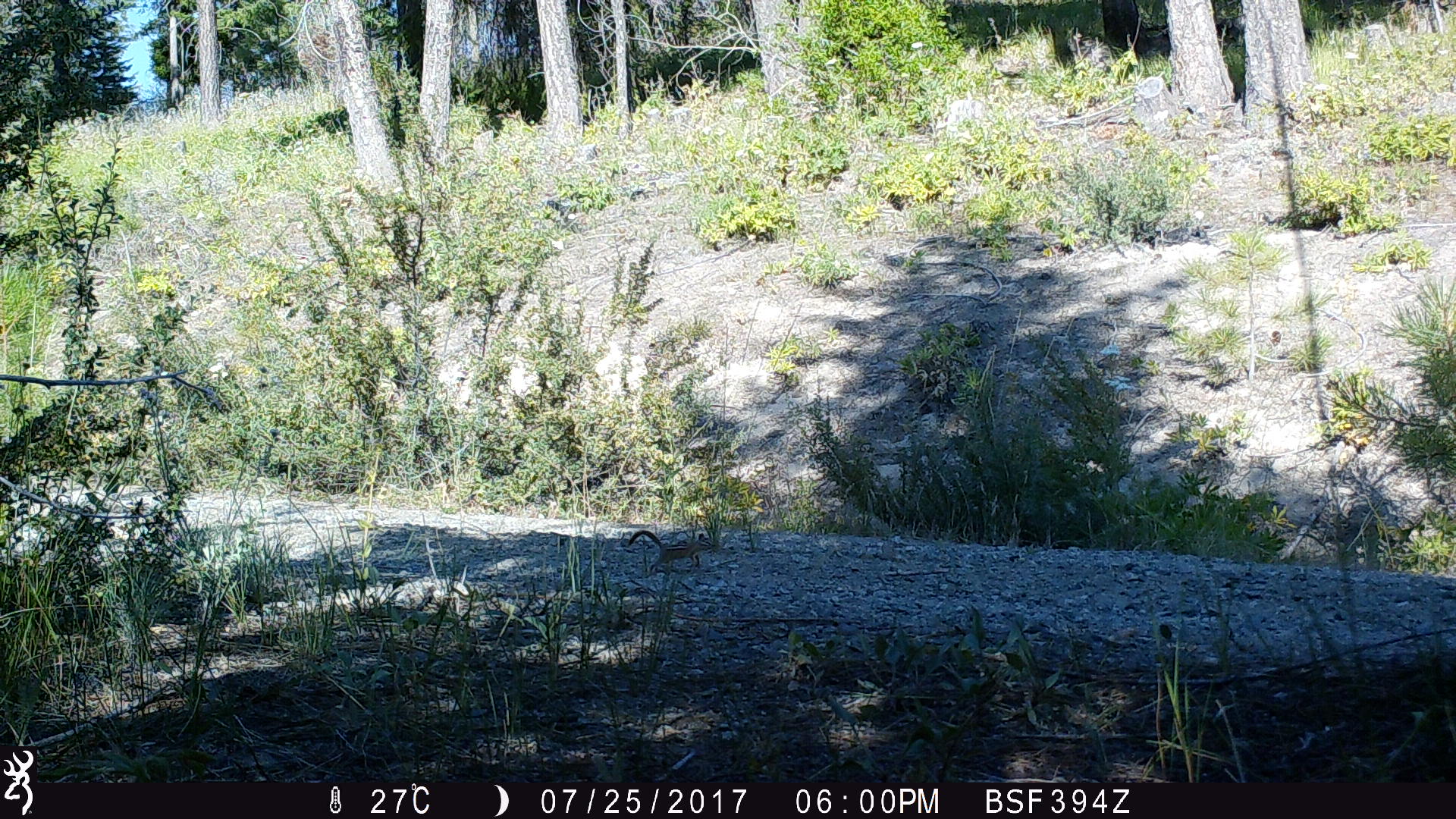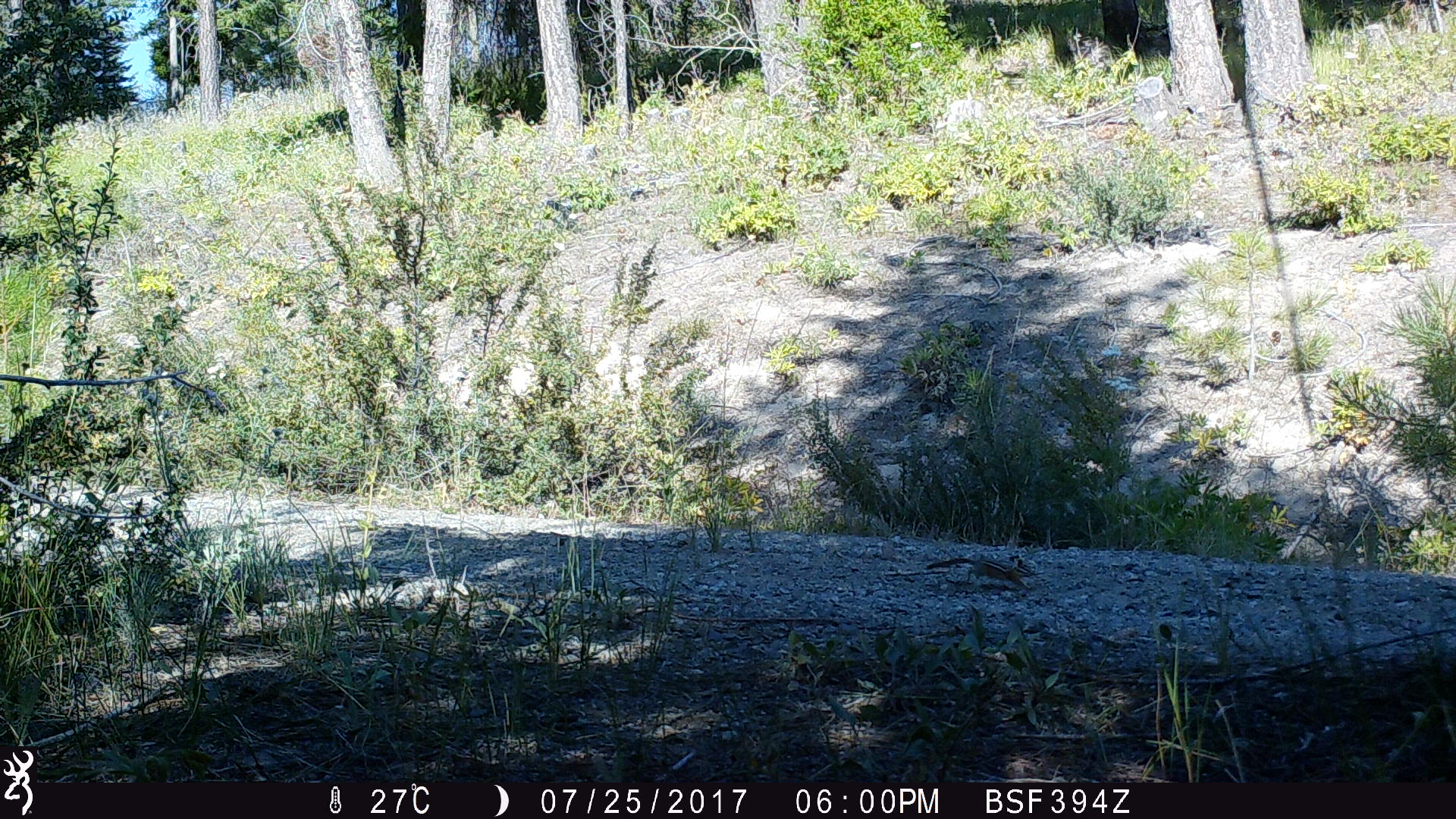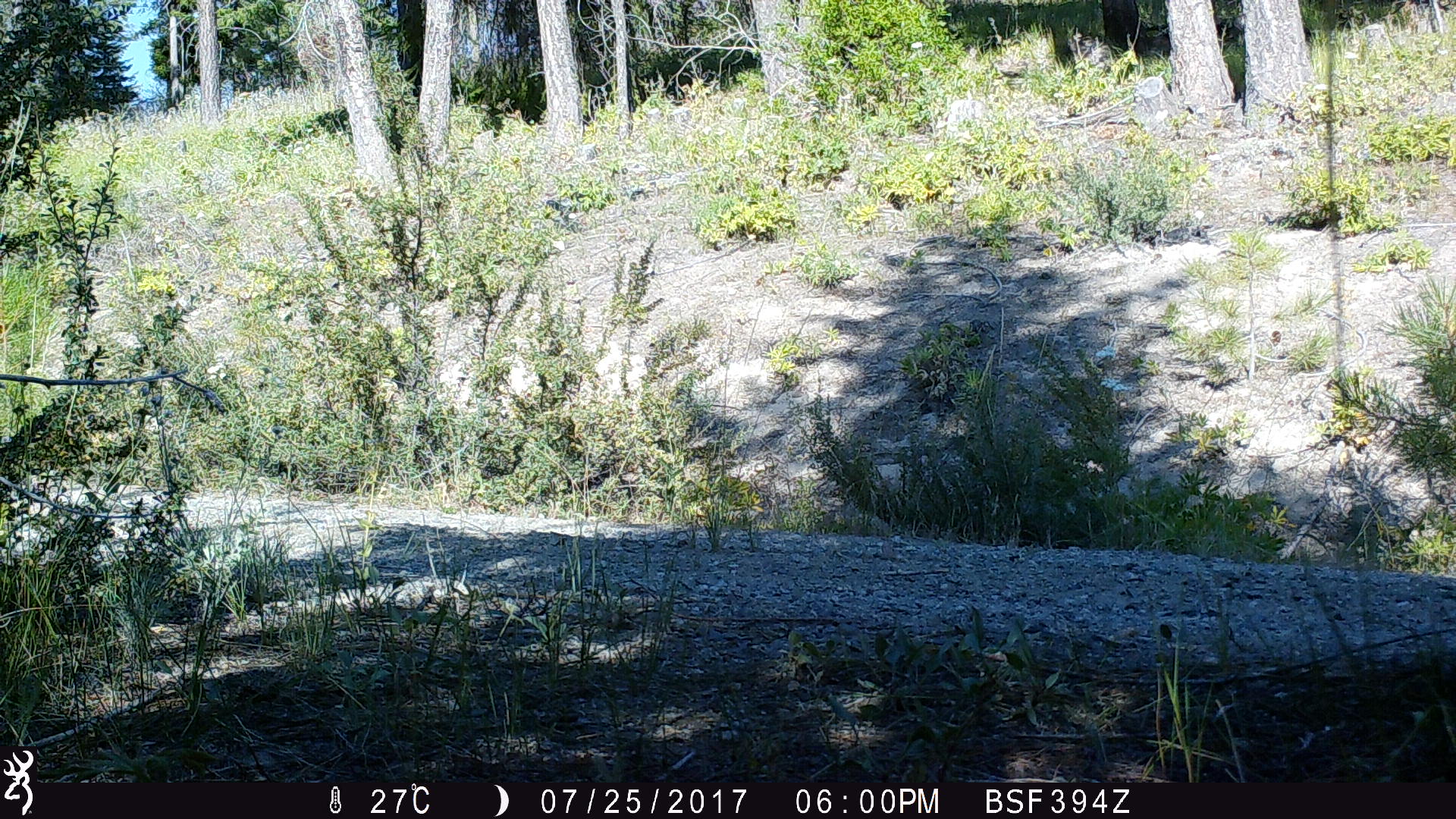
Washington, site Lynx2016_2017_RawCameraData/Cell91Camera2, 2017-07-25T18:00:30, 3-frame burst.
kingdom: Animalia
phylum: Chordata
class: Mammalia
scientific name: Mammalia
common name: small mammal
Small mammal (Mammalia). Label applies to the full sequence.